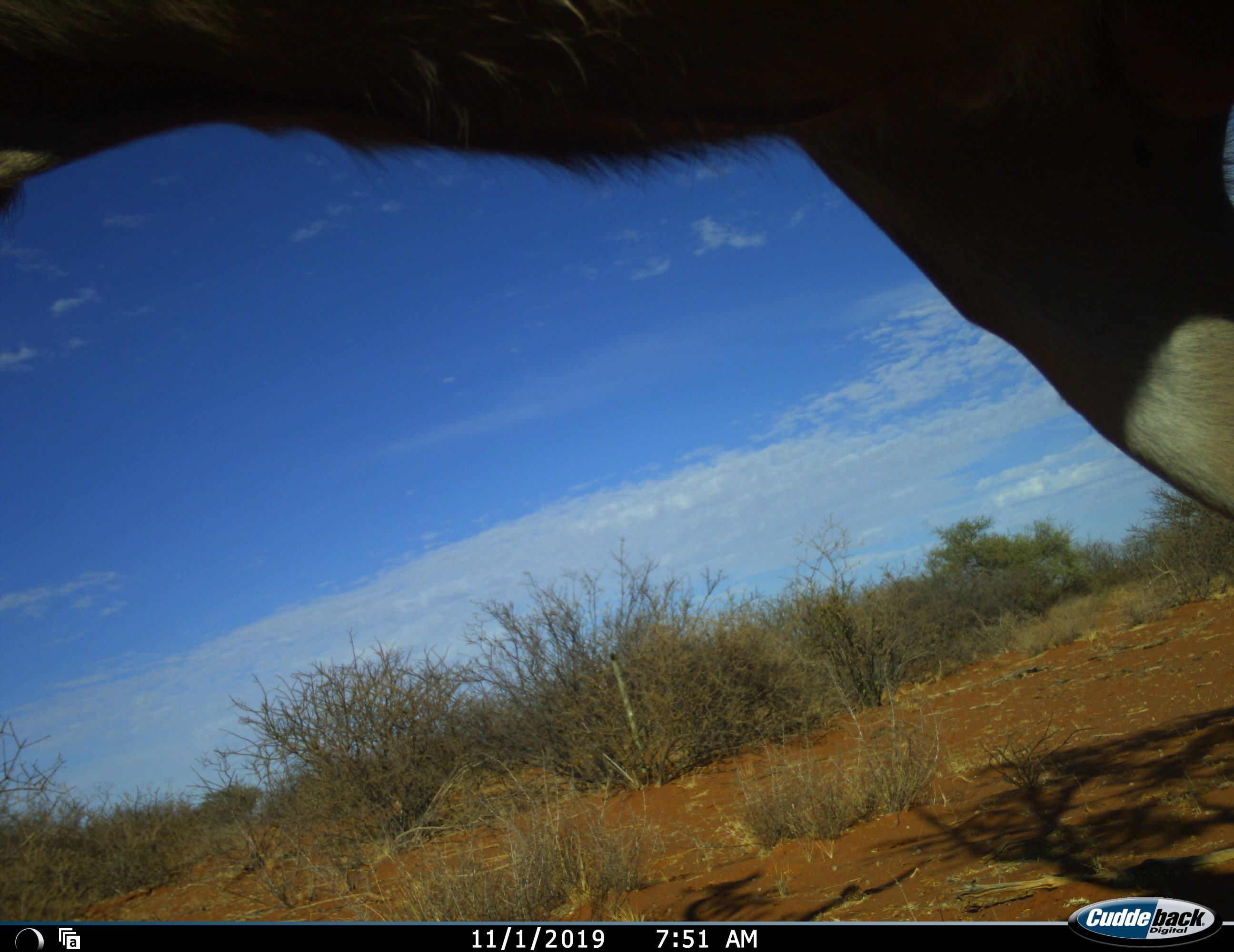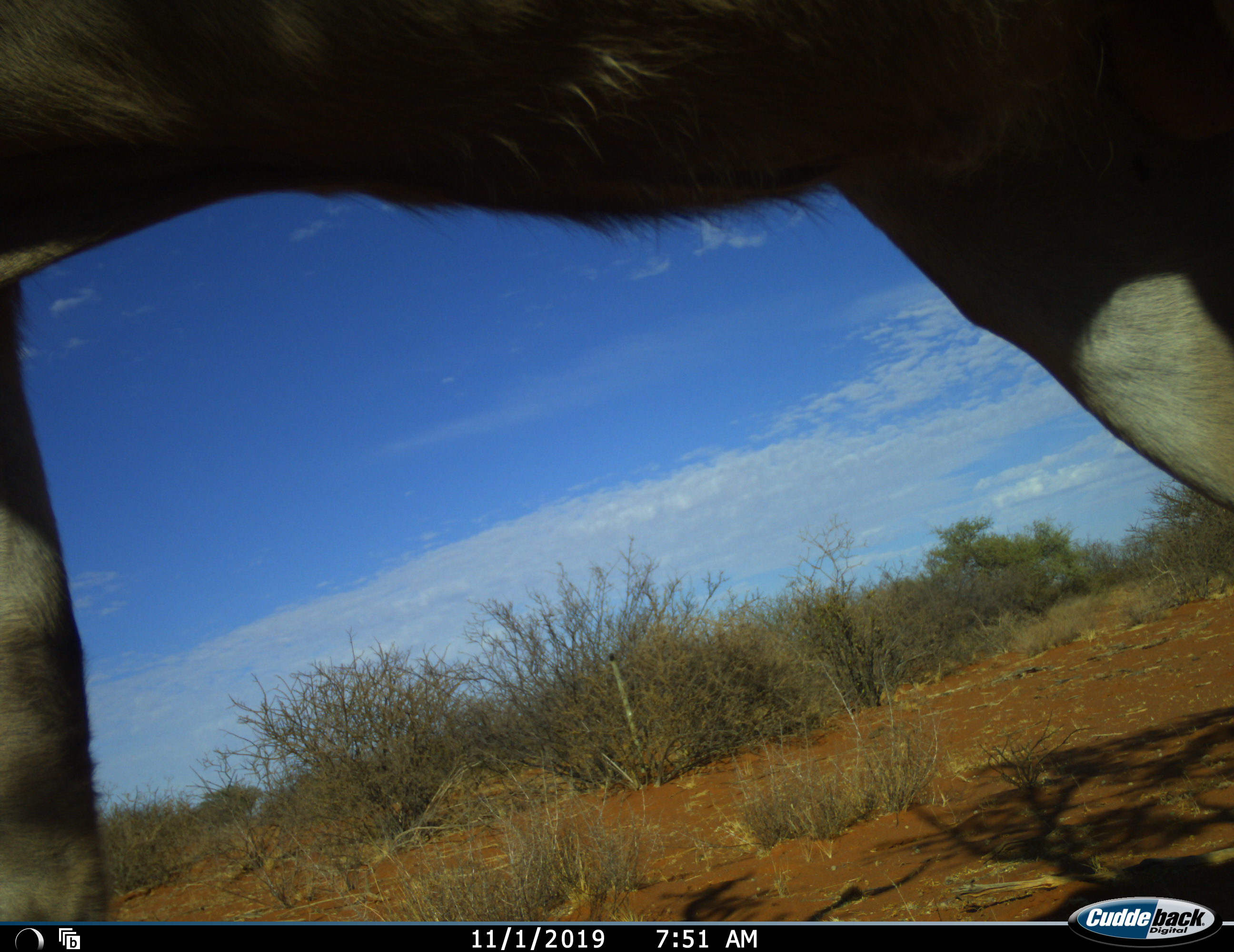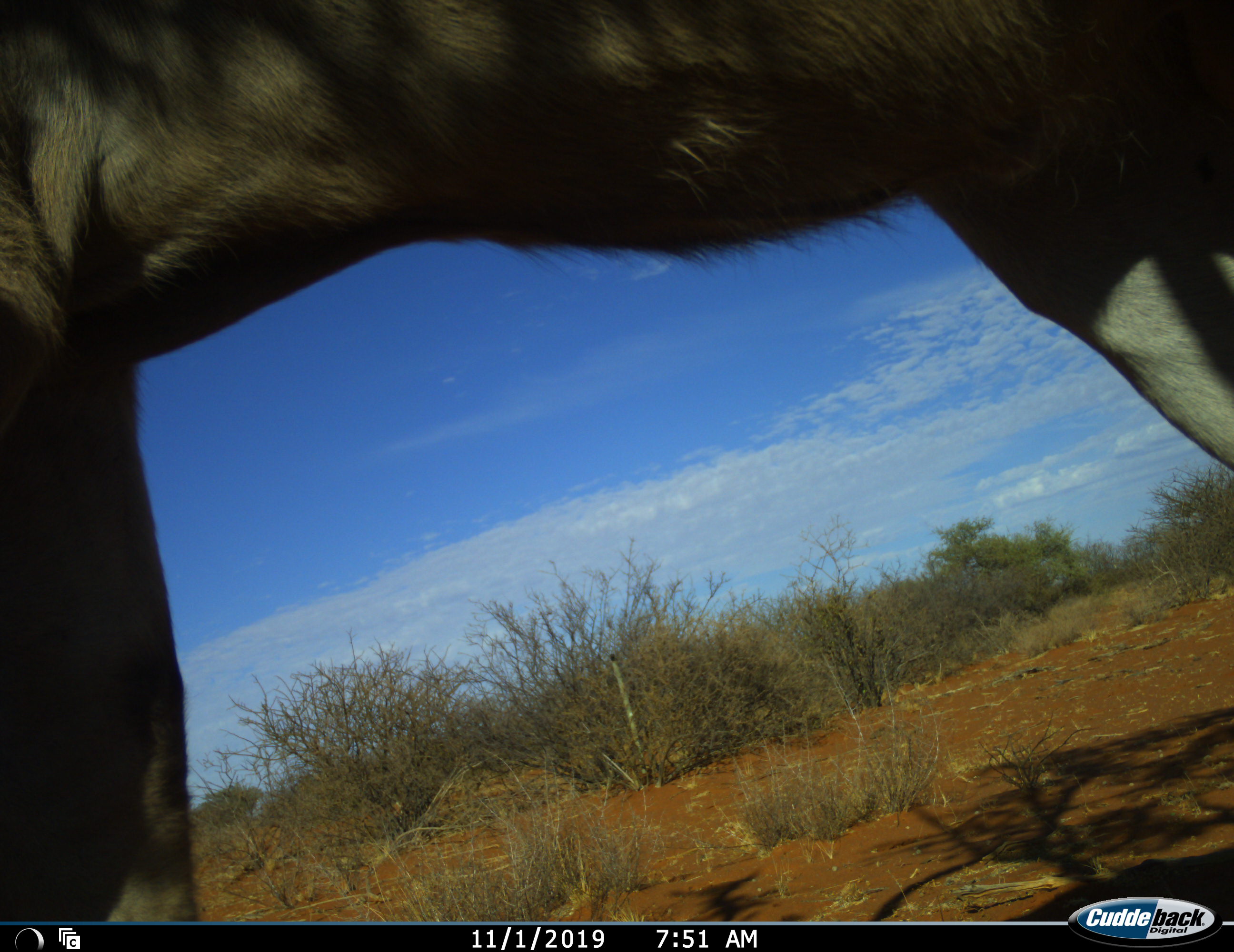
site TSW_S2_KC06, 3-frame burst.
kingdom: Animalia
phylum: Chordata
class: Mammalia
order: Artiodactyla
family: Bovidae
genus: Tragelaphus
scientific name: Tragelaphus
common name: kudu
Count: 1.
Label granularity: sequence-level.